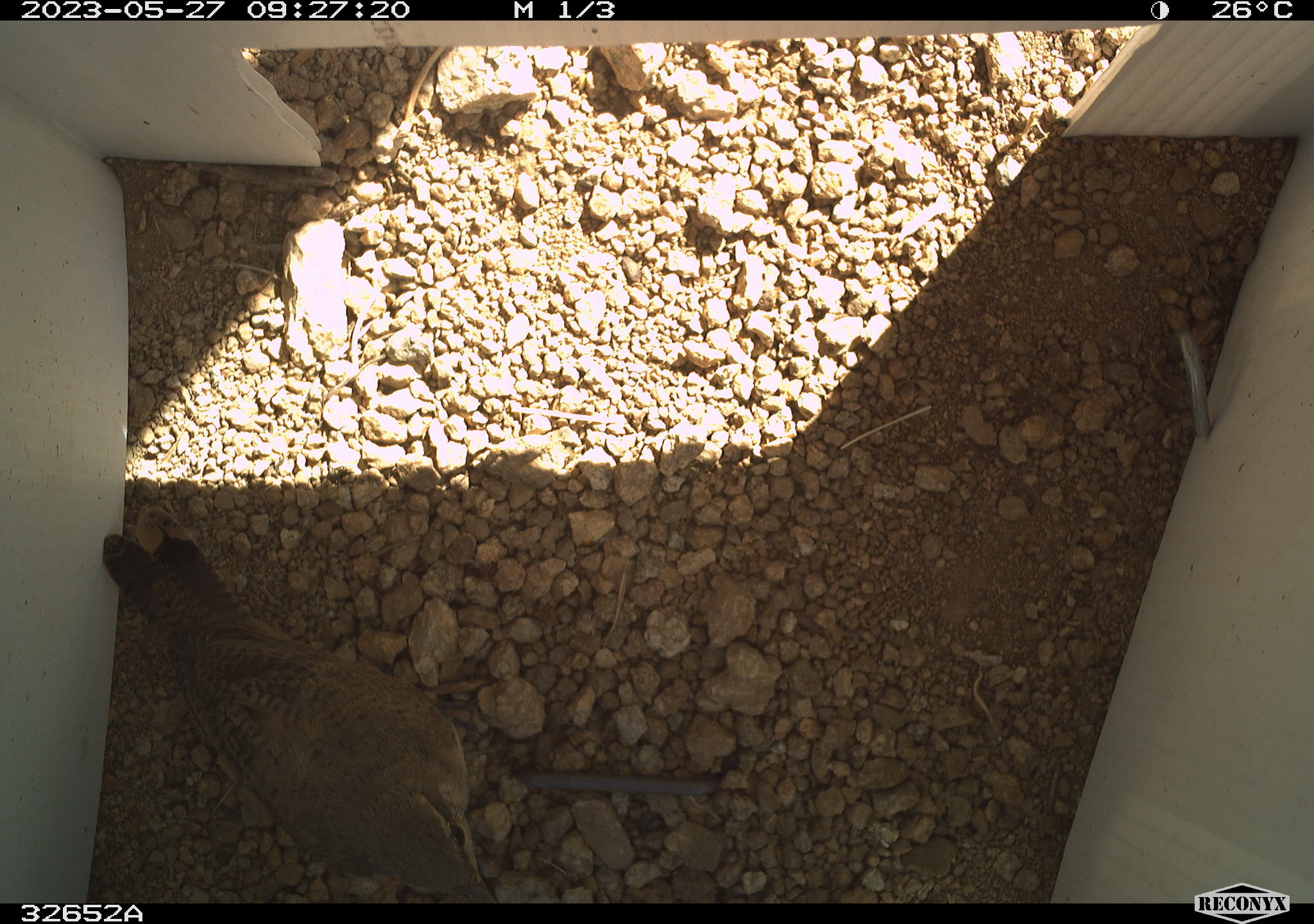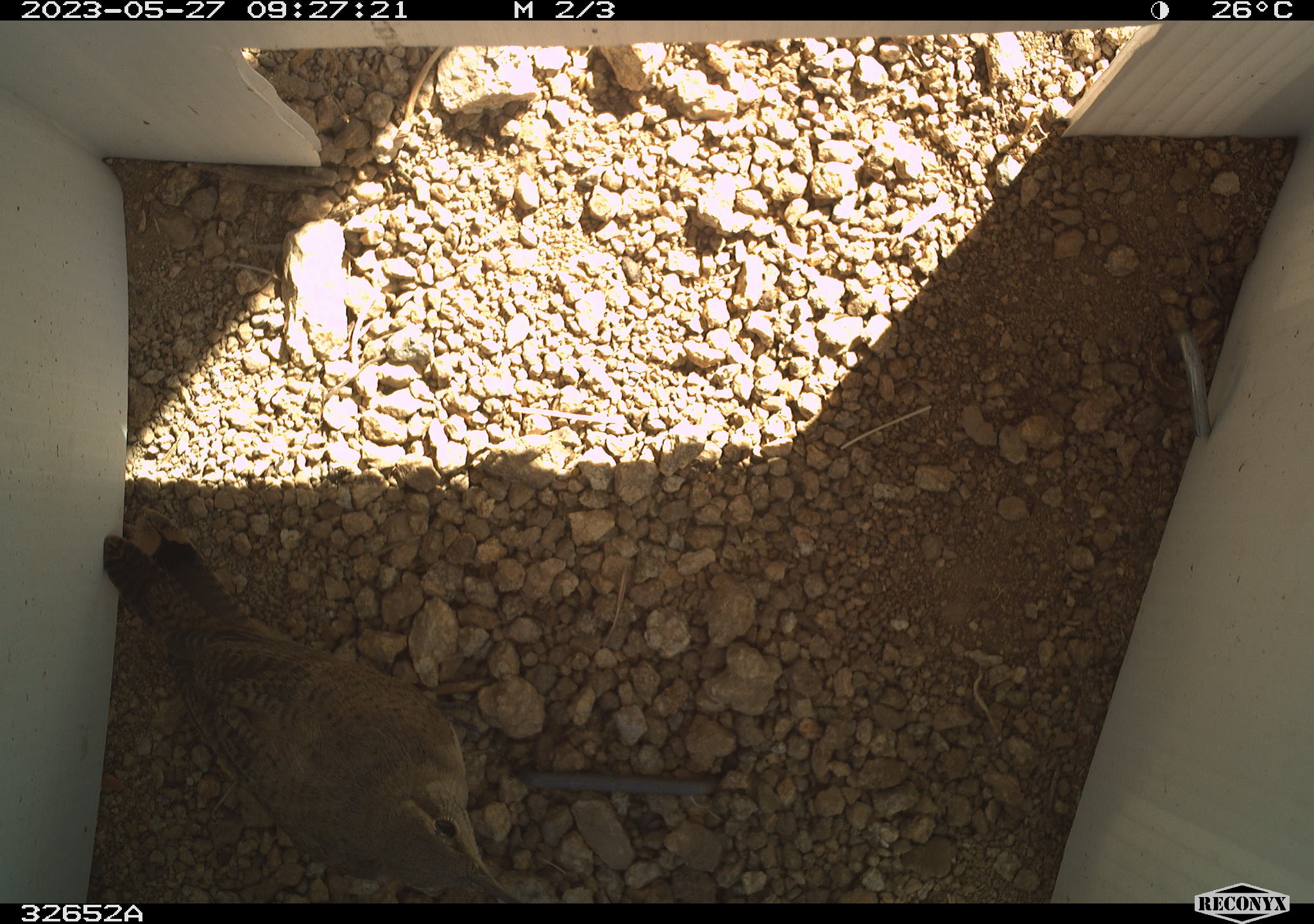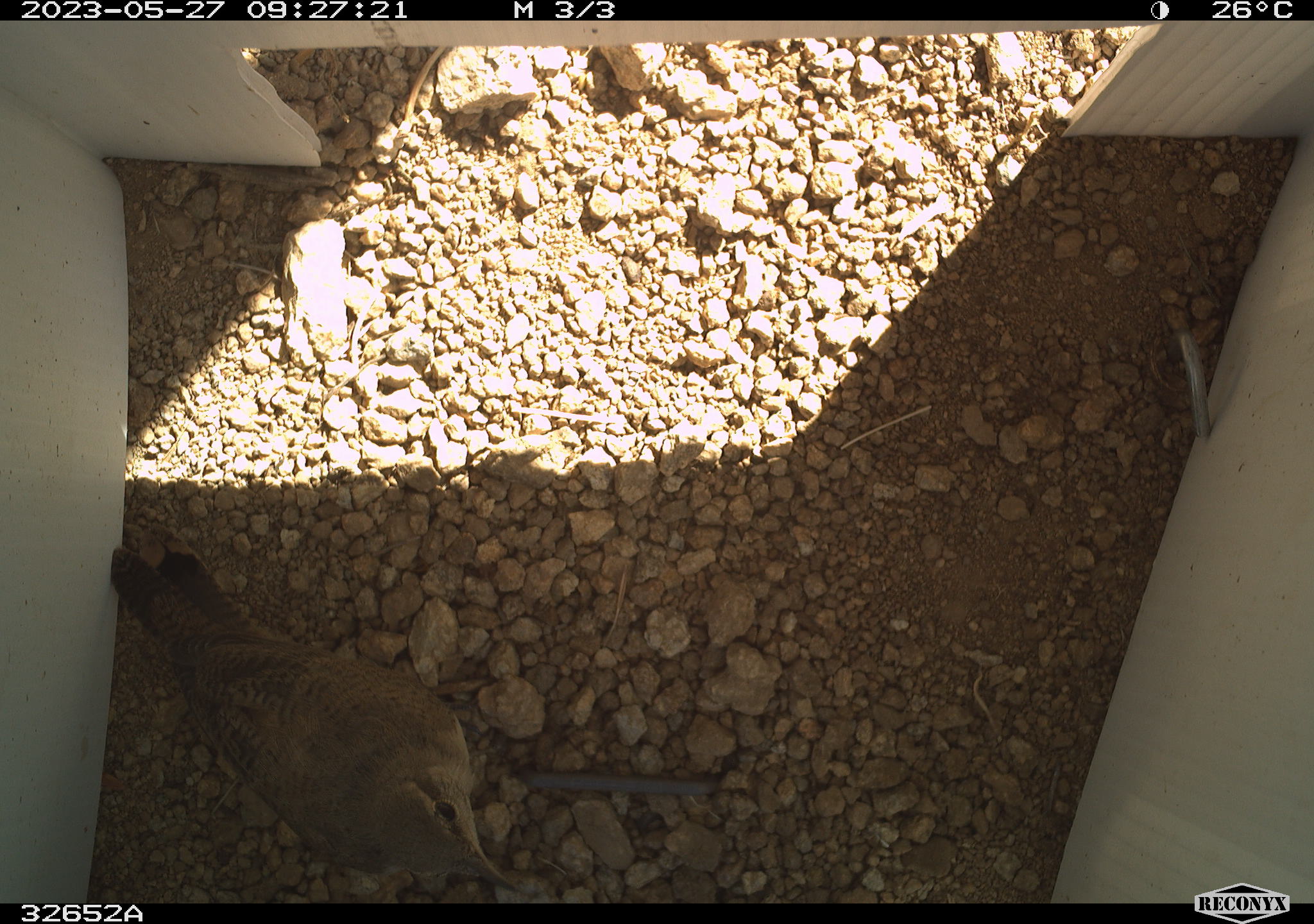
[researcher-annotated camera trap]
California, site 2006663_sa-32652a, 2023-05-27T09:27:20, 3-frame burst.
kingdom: Animalia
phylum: Chordata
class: Aves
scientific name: Aves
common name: bird